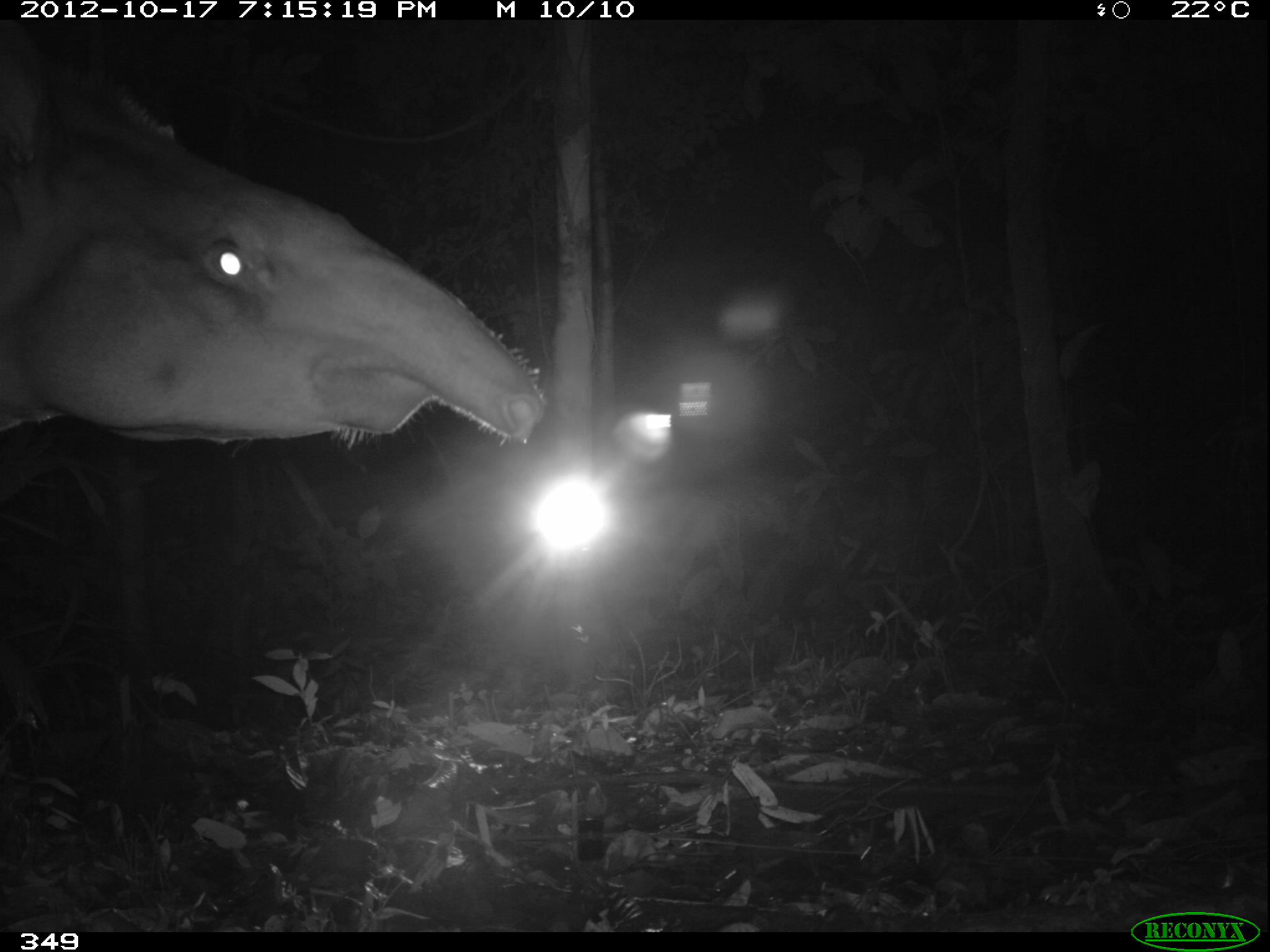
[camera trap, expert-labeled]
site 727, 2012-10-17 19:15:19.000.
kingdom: Animalia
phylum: Chordata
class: Mammalia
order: Perissodactyla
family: Tapiridae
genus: Tapirus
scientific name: Tapirus terrestris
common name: south american tapir